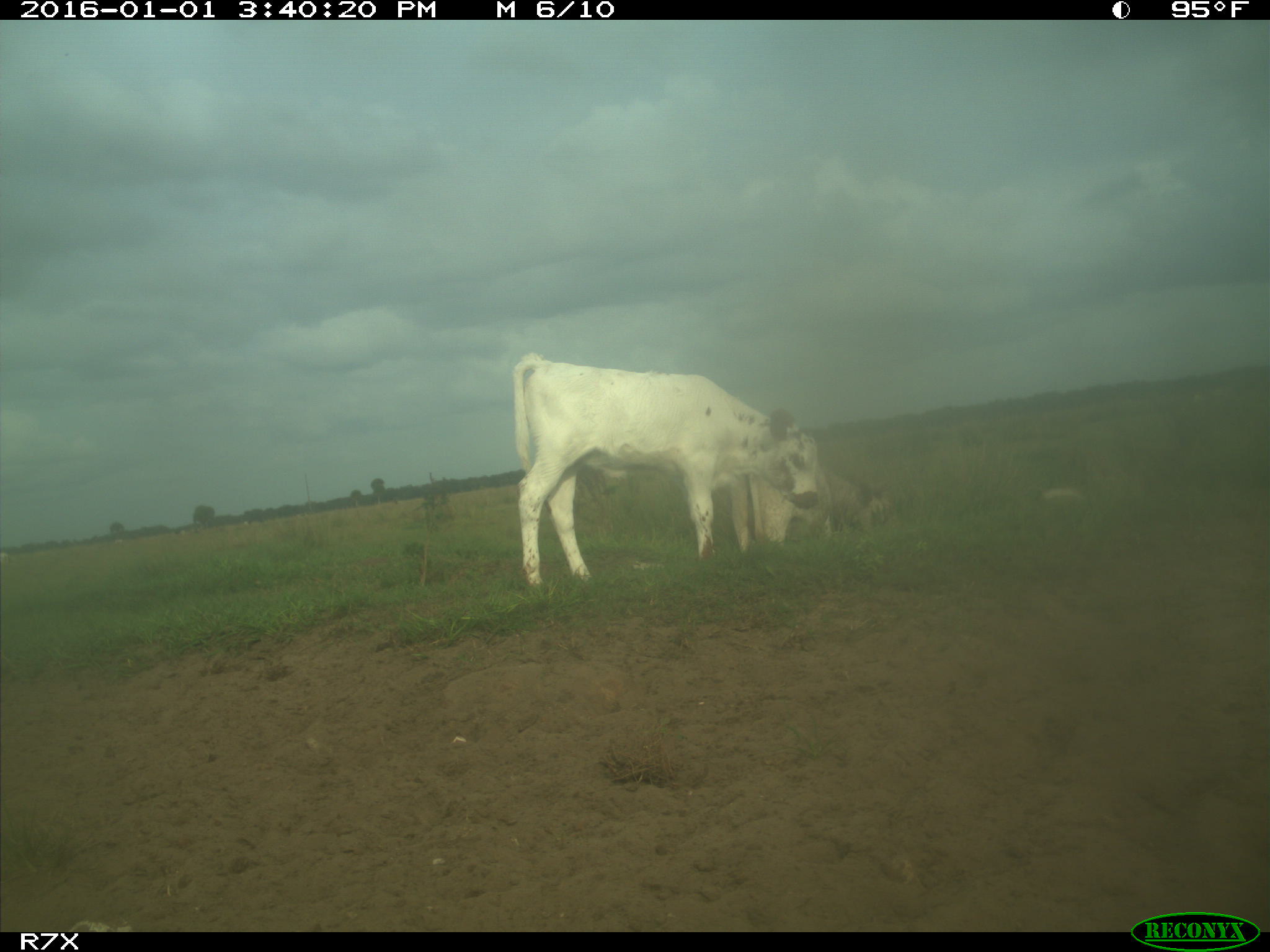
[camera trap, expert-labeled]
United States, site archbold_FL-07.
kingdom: Animalia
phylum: Chordata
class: Mammalia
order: Artiodactyla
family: Bovidae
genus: Bos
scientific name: Bos taurus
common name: domestic cow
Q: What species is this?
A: Bos taurus (domestic cow).